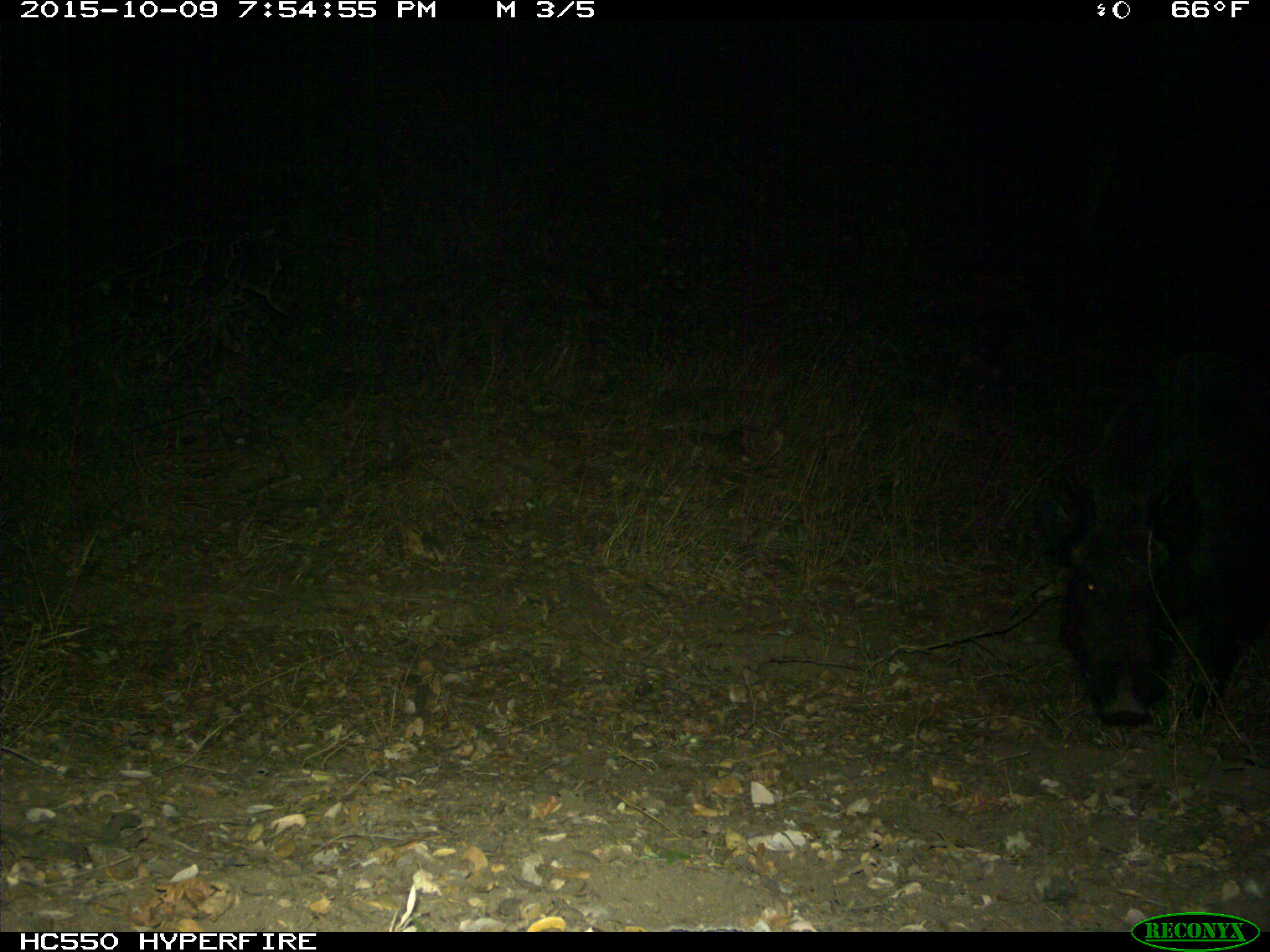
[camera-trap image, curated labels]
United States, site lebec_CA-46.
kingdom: Animalia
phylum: Chordata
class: Mammalia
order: Artiodactyla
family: Suidae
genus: Sus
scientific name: Sus scrofa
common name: wild boar